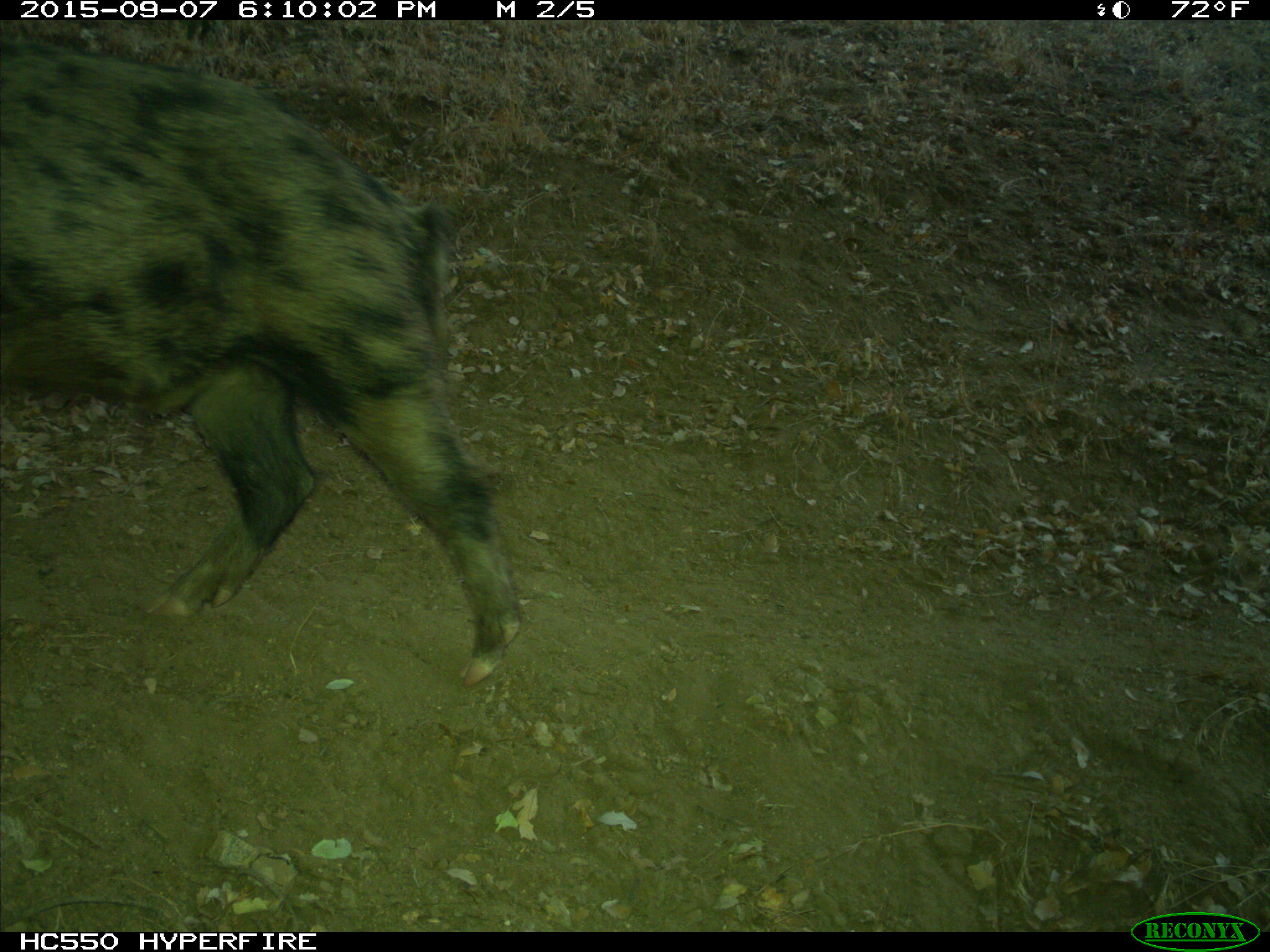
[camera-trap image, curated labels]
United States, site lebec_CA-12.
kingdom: Animalia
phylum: Chordata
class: Mammalia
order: Artiodactyla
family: Suidae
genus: Sus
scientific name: Sus scrofa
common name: wild boar